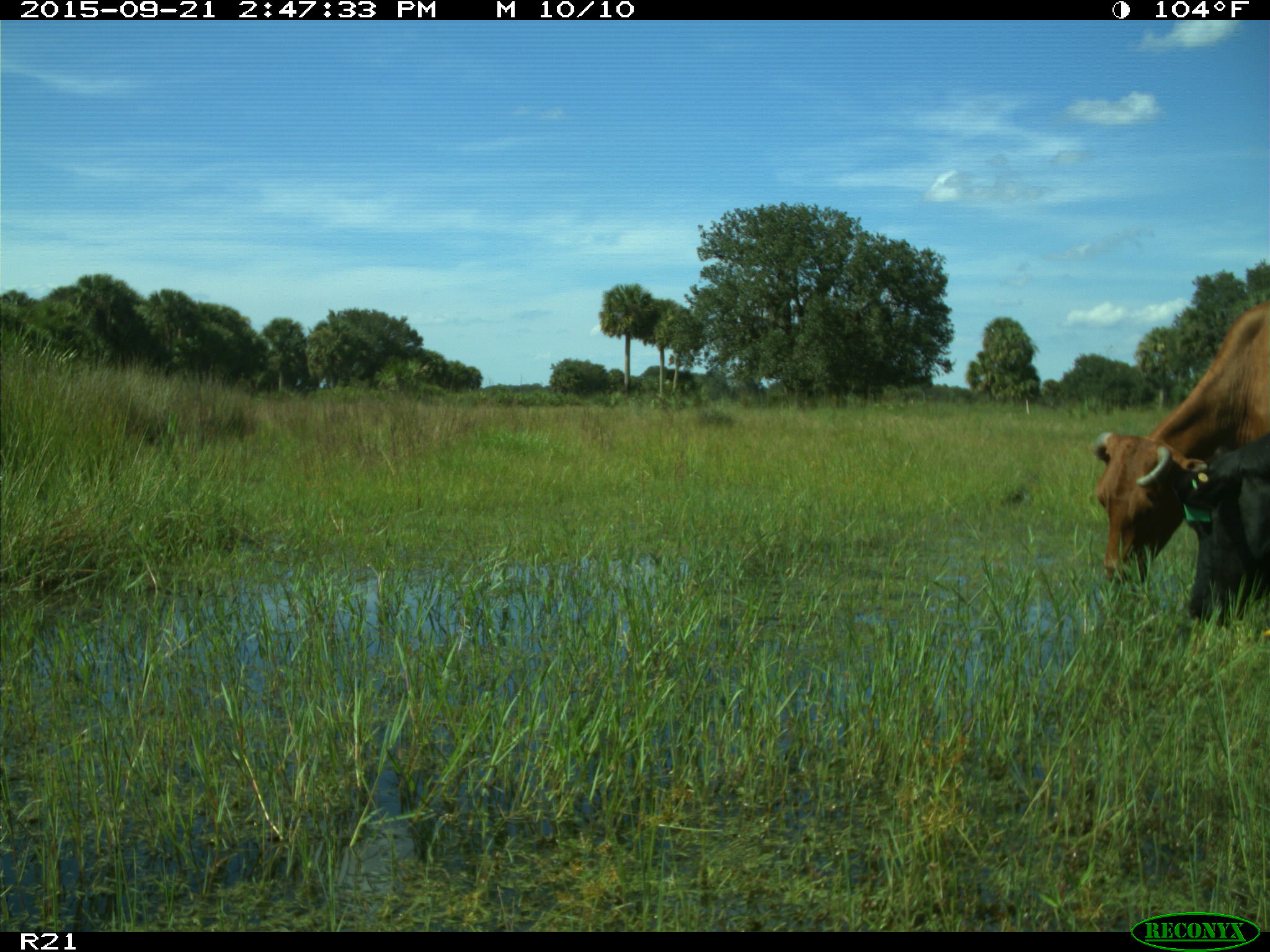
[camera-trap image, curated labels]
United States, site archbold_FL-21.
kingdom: Animalia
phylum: Chordata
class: Mammalia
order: Artiodactyla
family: Bovidae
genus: Bos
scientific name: Bos taurus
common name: domestic cow